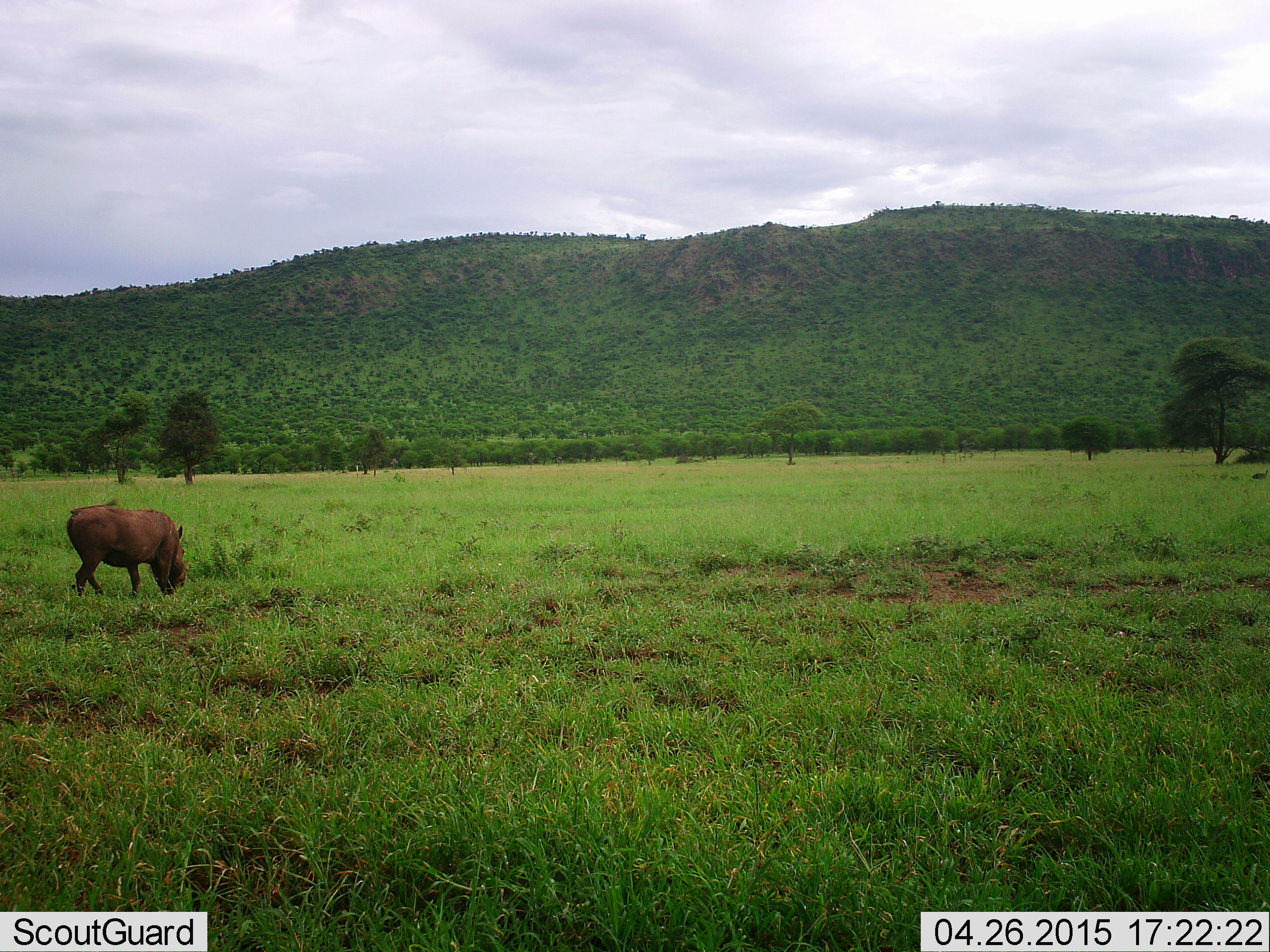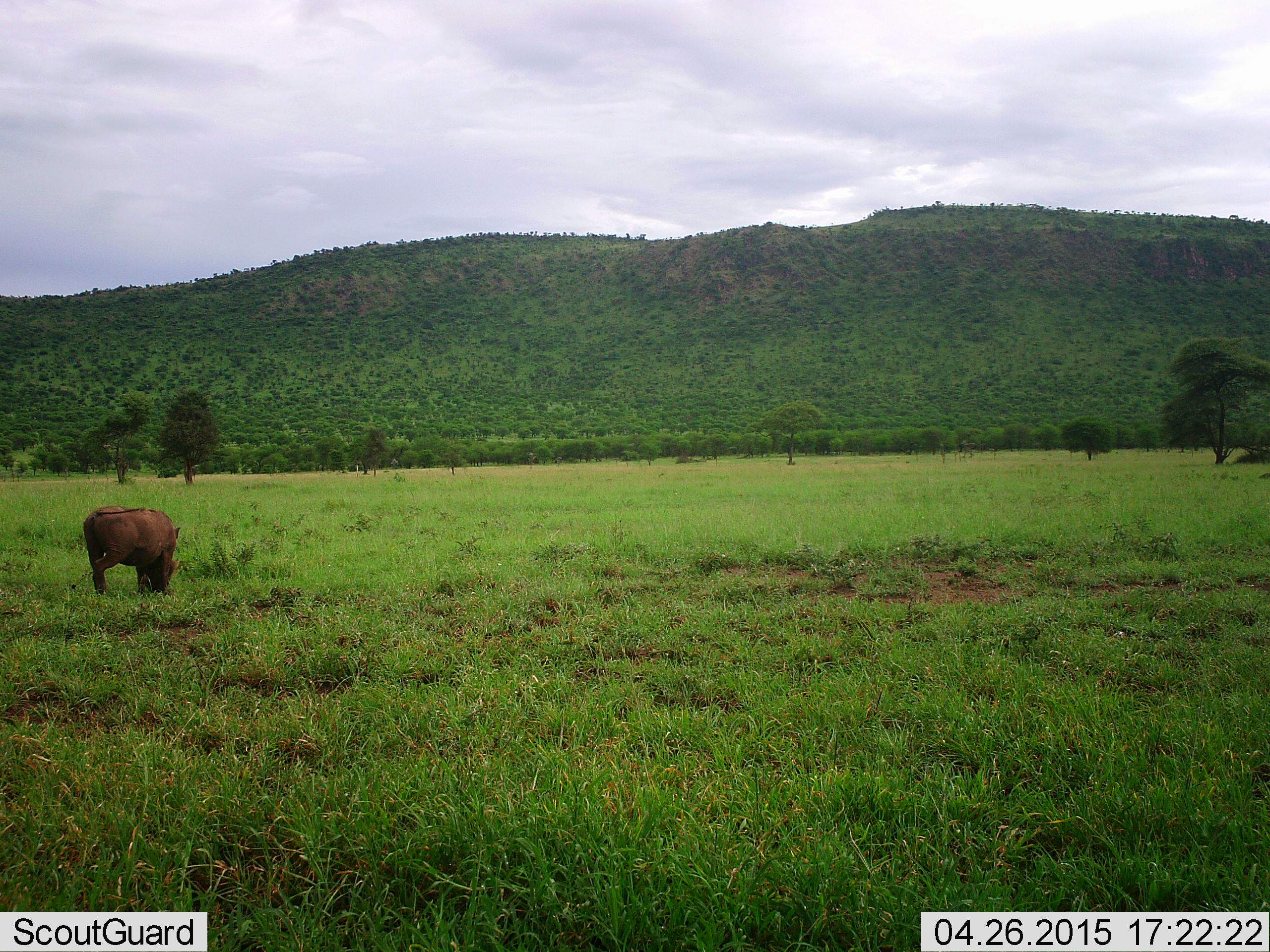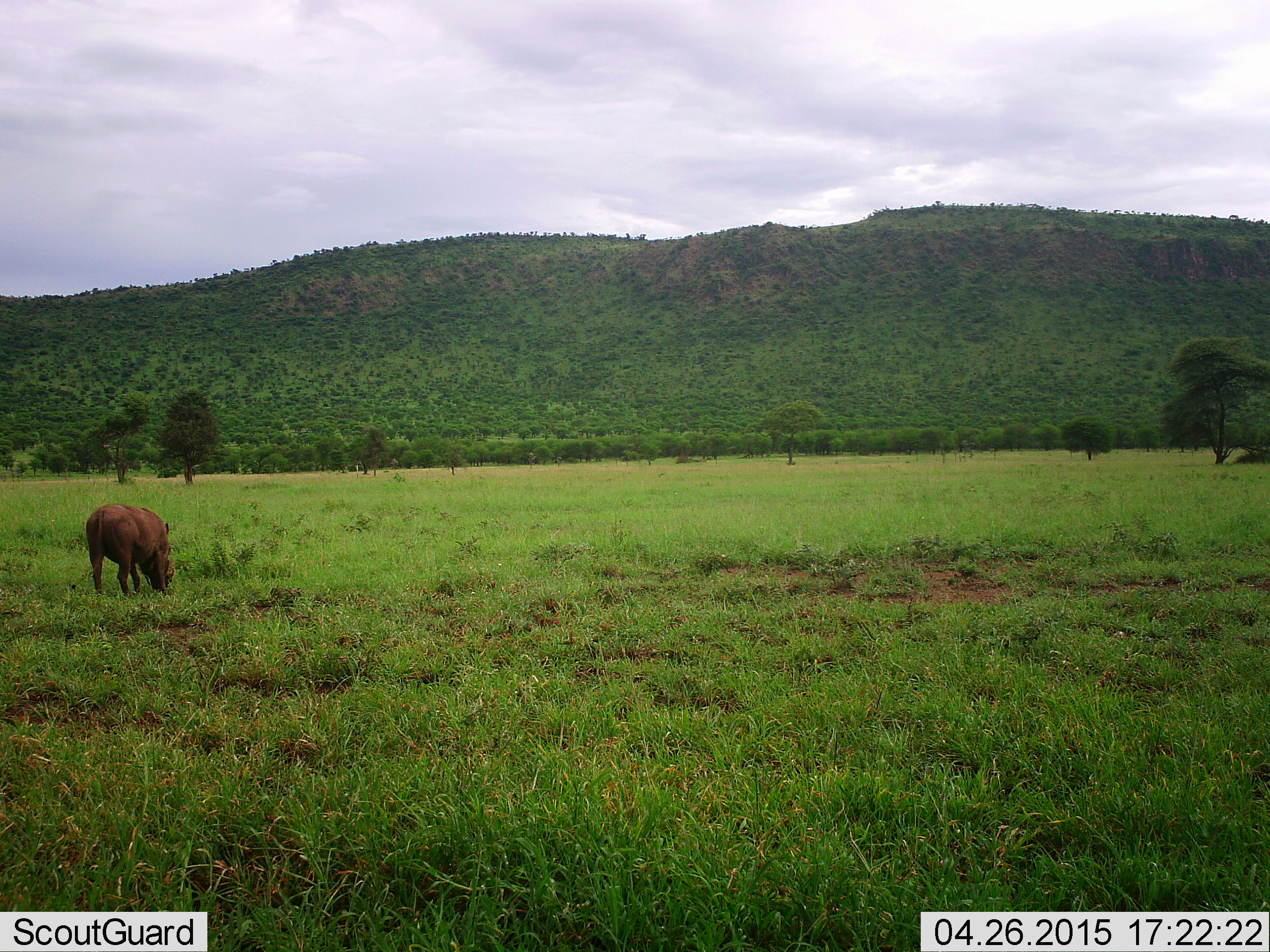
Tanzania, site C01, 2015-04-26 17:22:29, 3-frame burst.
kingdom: Animalia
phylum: Chordata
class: Mammalia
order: Artiodactyla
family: Suidae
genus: Phacochoerus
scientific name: Phacochoerus africanus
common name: warthog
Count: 1.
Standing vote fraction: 40%.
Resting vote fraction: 0%.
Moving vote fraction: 10%.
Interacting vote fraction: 0%.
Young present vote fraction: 0%.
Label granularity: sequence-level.